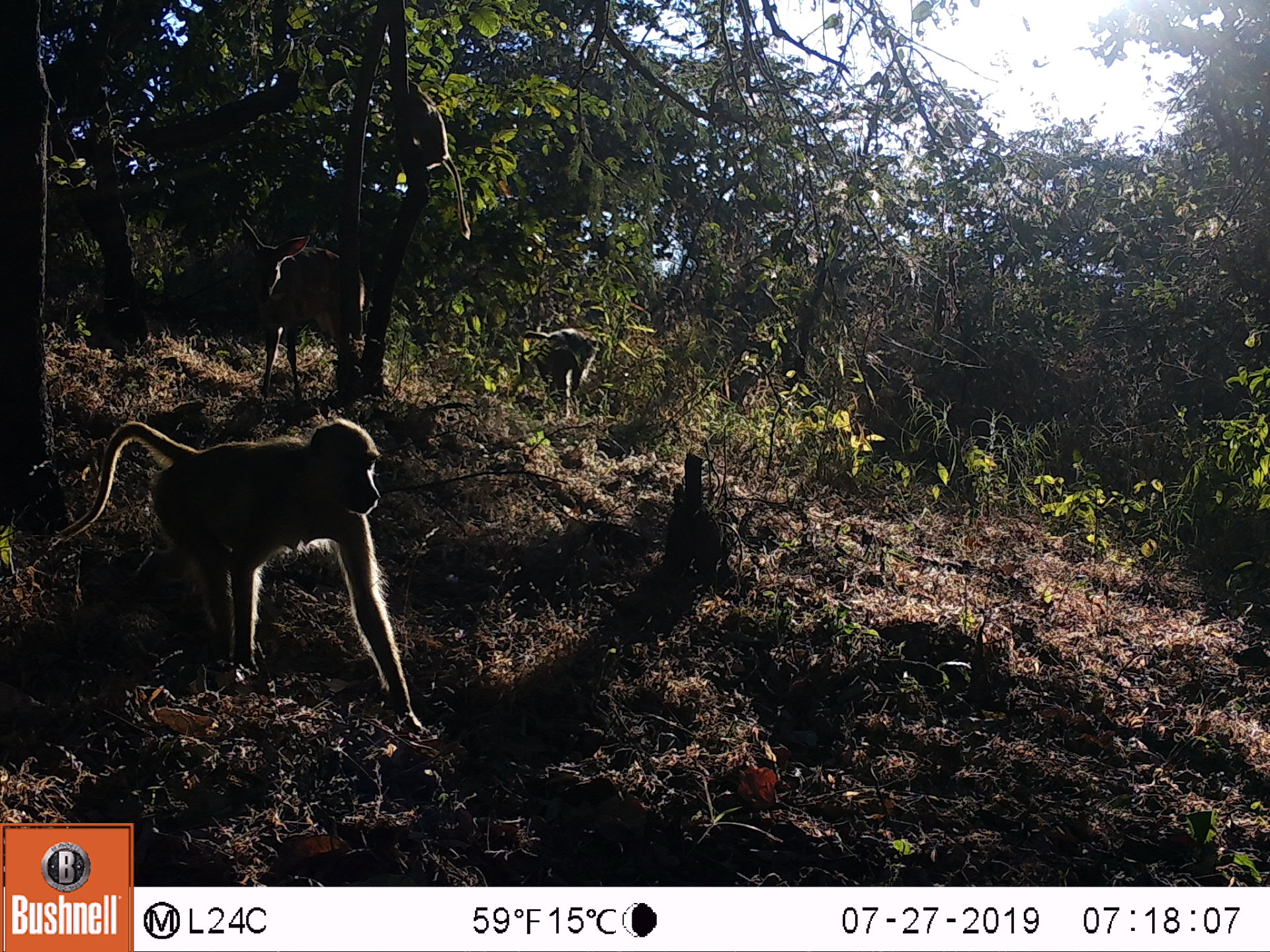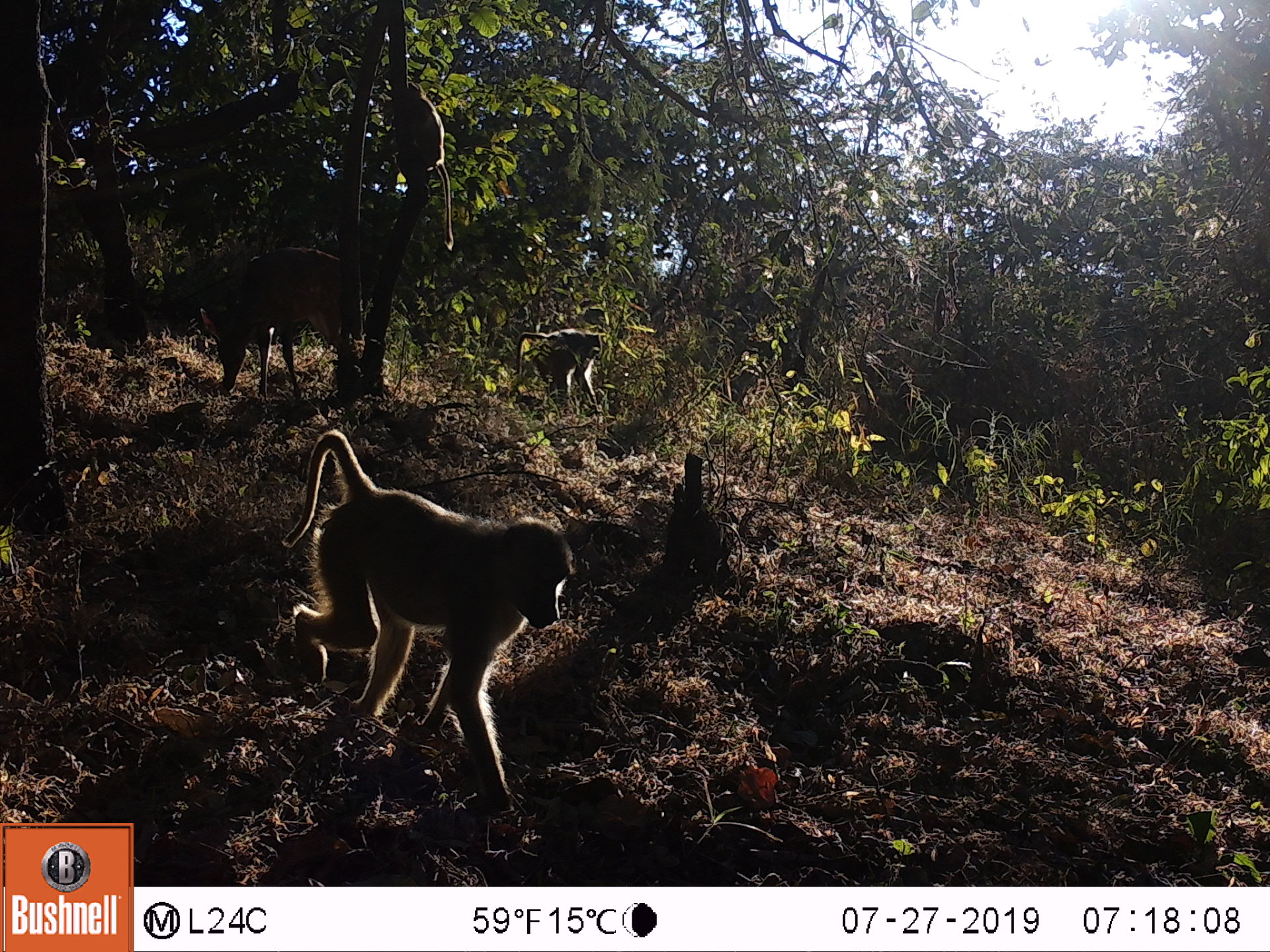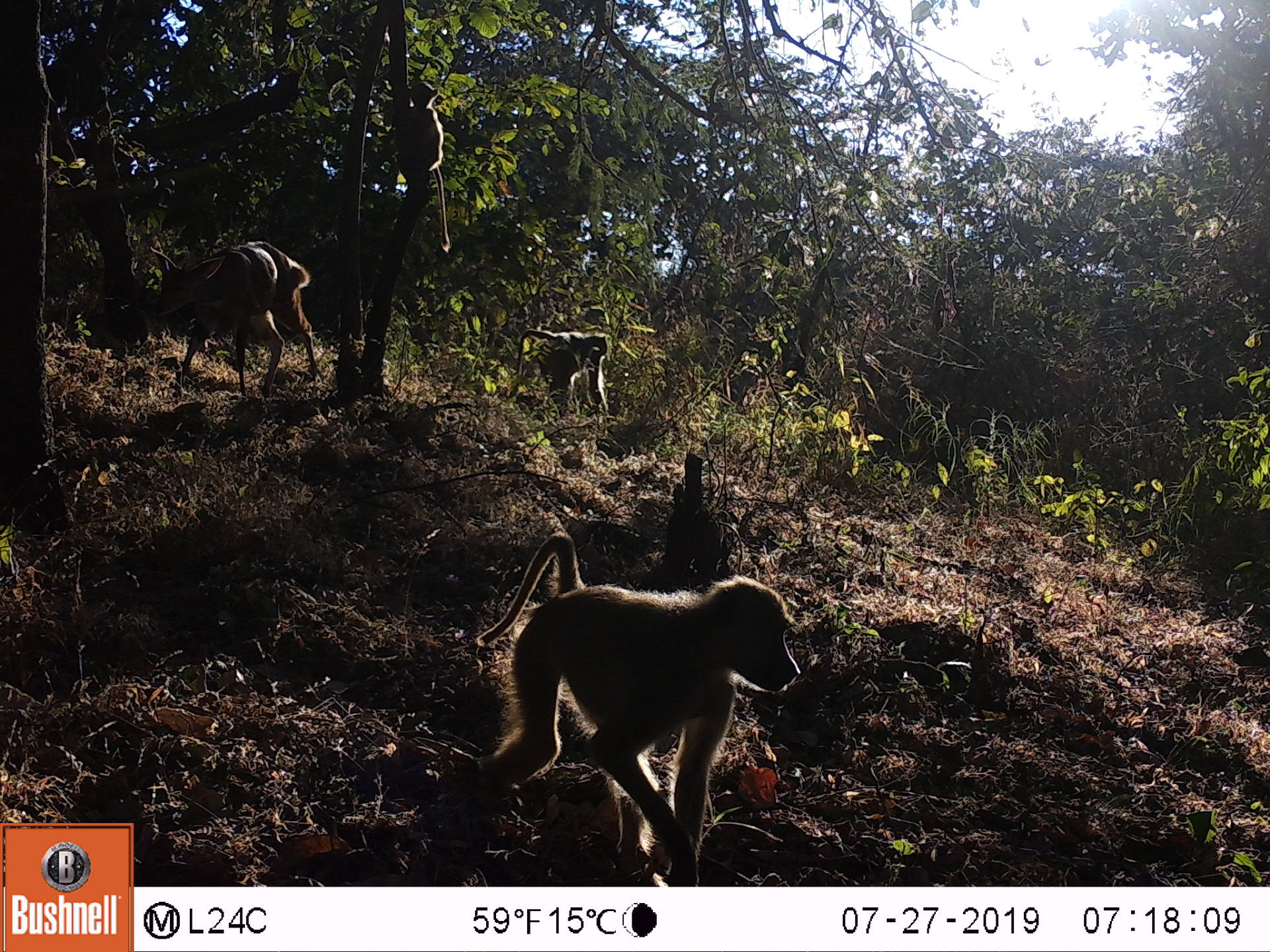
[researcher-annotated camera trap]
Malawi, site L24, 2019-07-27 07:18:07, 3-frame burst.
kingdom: Animalia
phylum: Chordata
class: Mammalia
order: Artiodactyla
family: Bovidae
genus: Tragelaphus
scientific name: Tragelaphus sylvaticus sylvaticus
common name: cape bushbuck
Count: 2.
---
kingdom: Animalia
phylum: Chordata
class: Mammalia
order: Primates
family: Cercopithecidae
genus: Papio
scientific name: Papio cynocephalus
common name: yellow baboon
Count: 2.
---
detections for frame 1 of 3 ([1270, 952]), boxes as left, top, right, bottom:
cape bushbuck: 238, 213, 368, 395; 234, 219, 364, 397
yellow baboon: 52, 406, 420, 725; 514, 332, 602, 414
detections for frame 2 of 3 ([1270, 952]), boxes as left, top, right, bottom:
cape bushbuck: 193, 244, 348, 401; 197, 245, 342, 395
yellow baboon: 285, 432, 572, 787; 393, 76, 464, 246; 506, 313, 605, 414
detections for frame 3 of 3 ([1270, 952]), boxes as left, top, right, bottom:
cape bushbuck: 141, 237, 328, 402; 136, 237, 319, 394
yellow baboon: 489, 523, 798, 877; 509, 321, 615, 417; 400, 77, 454, 256